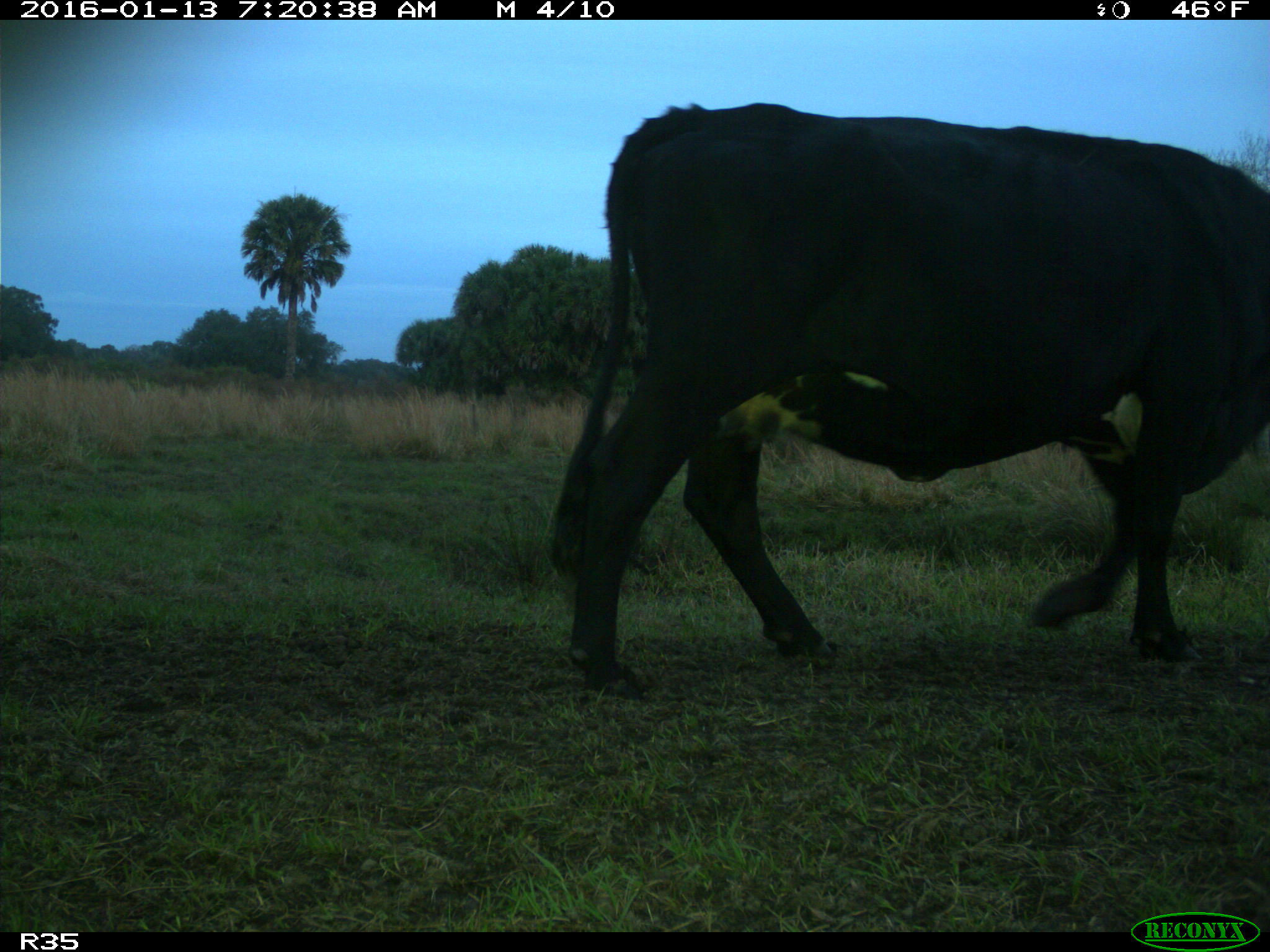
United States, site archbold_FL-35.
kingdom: Animalia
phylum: Chordata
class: Mammalia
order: Artiodactyla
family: Bovidae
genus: Bos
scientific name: Bos taurus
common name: domestic cow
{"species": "Bos taurus (domestic cow)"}